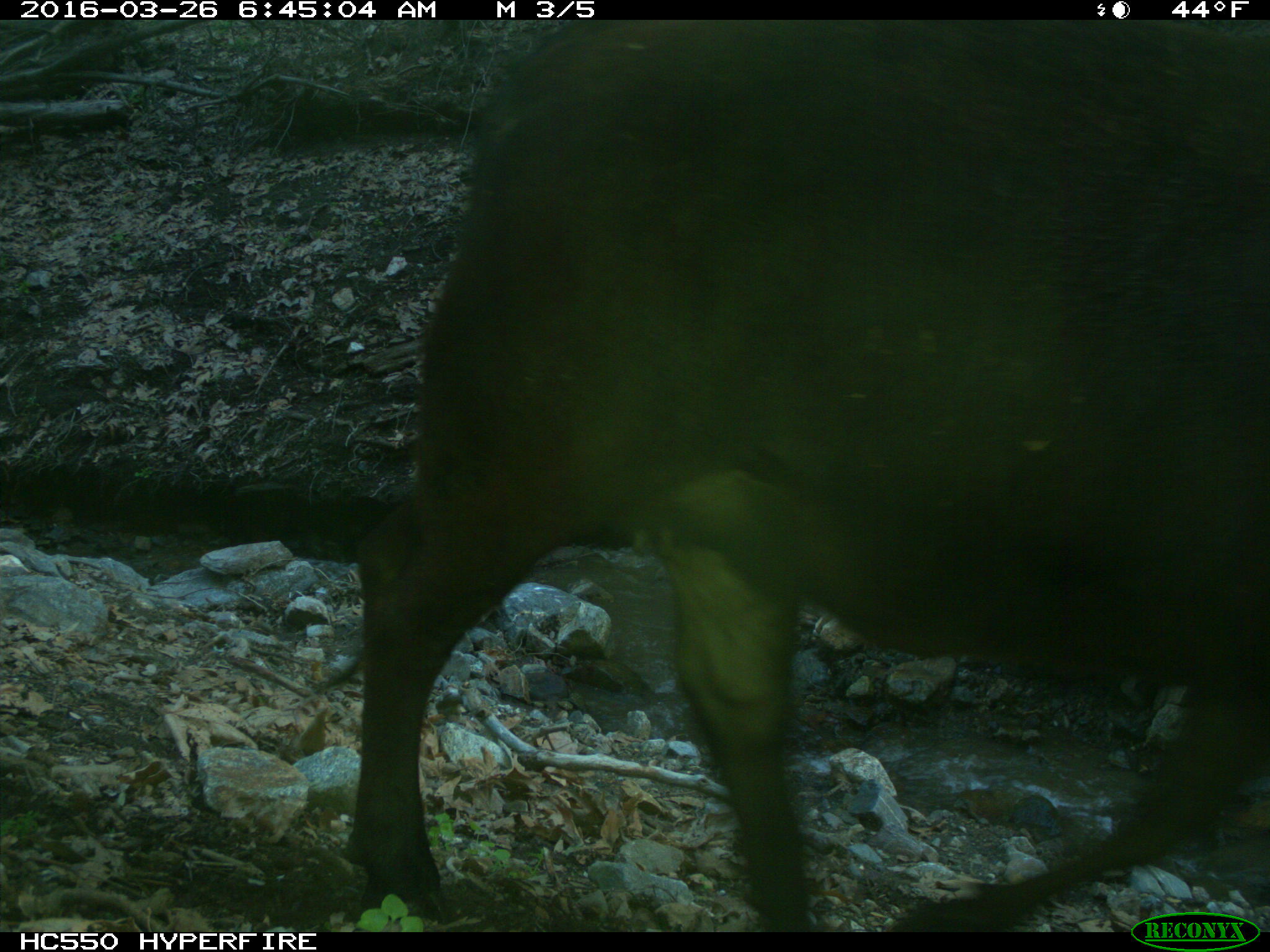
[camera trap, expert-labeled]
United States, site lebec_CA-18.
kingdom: Animalia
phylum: Chordata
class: Mammalia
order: Artiodactyla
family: Bovidae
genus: Bos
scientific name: Bos taurus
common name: domestic cow